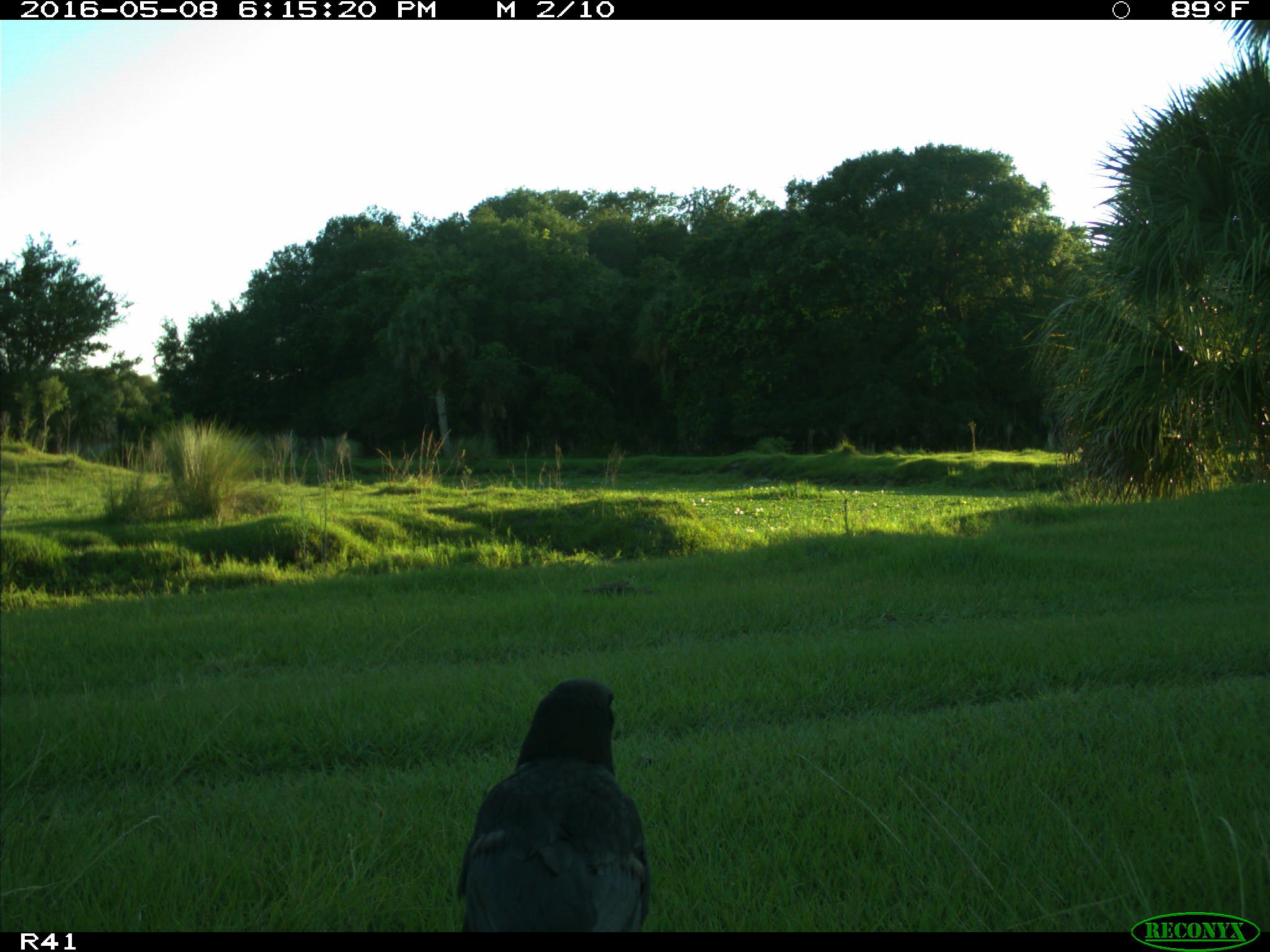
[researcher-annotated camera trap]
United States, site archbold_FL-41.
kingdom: Animalia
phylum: Chordata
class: Aves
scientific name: Aves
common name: birds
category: unidentified bird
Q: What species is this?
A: Unidentified bird (birds) (Aves).